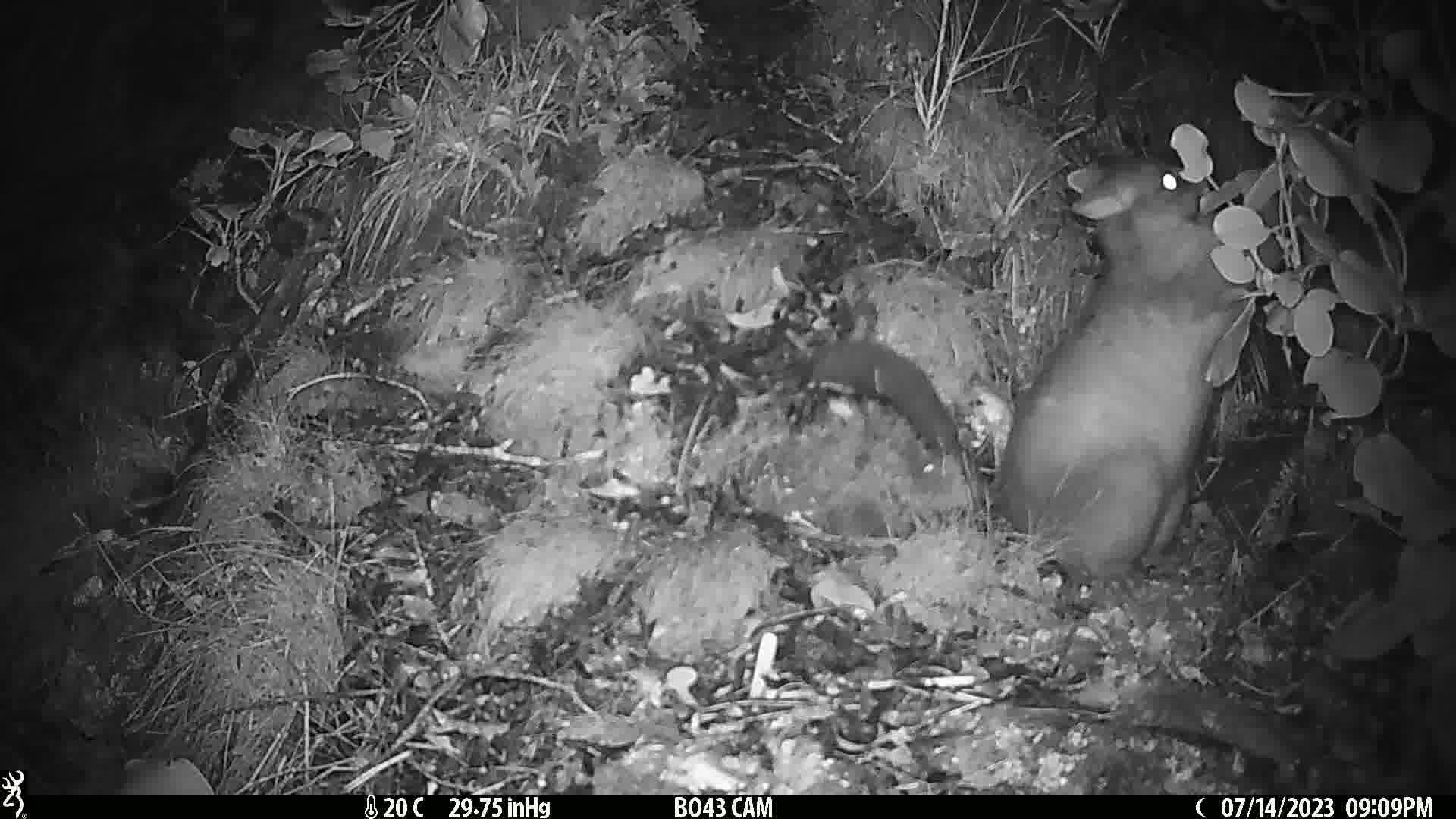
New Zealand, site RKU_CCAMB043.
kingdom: Animalia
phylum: Chordata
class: Mammalia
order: Diprotodontia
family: Phalangeridae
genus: Trichosurus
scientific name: Trichosurus vulpecula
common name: common brushtail possum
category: possum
Possum (common brushtail possum) (Trichosurus vulpecula).